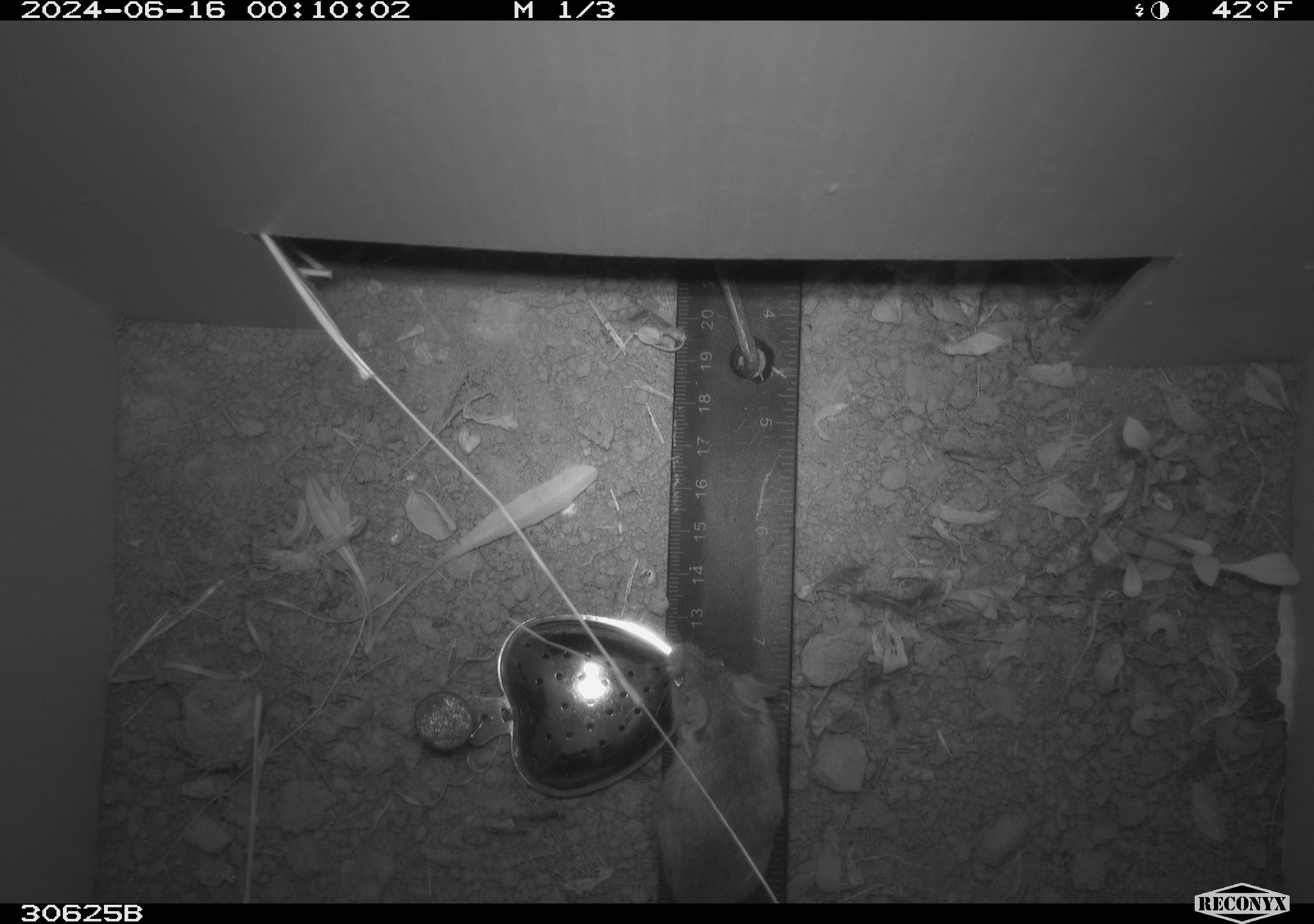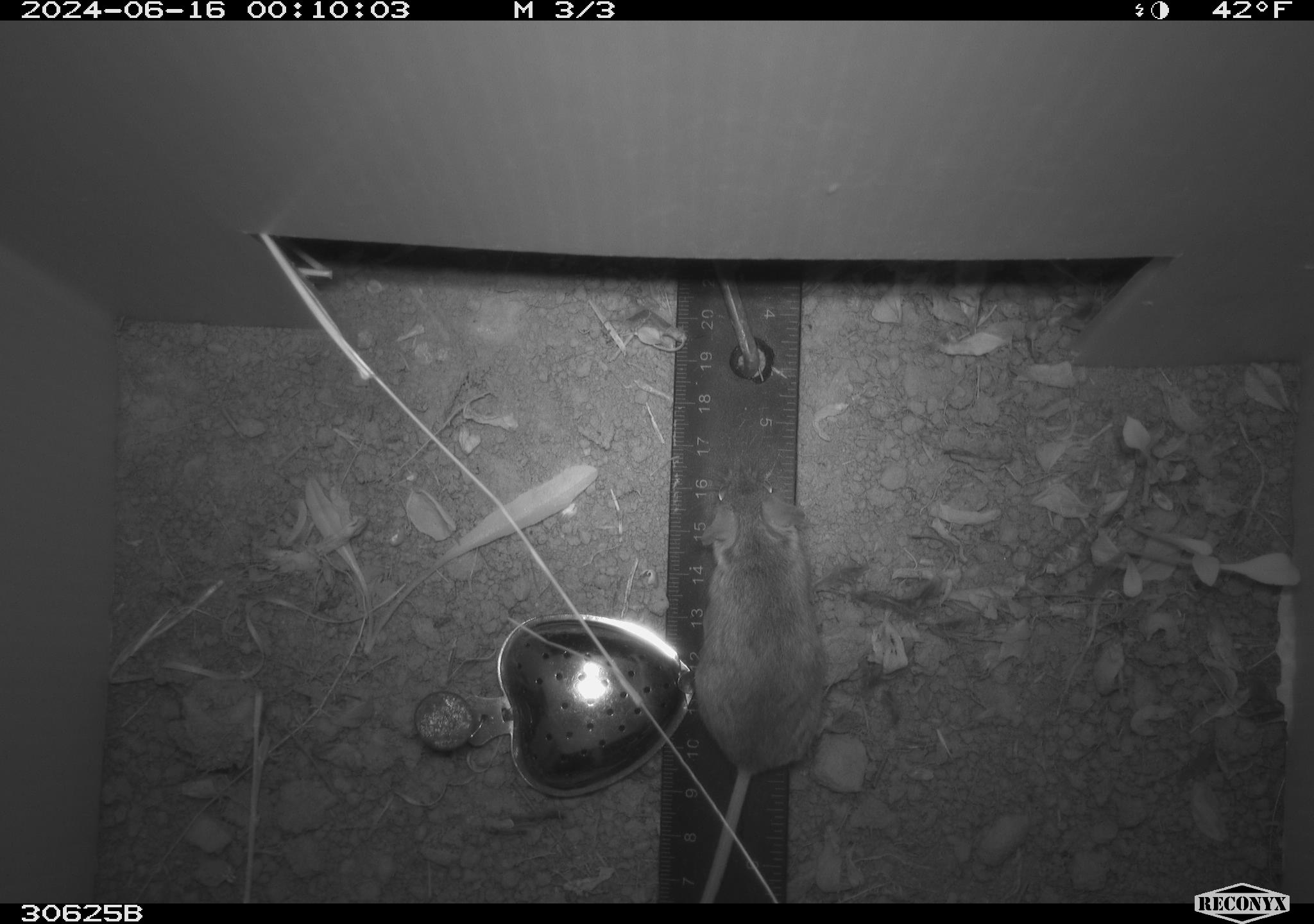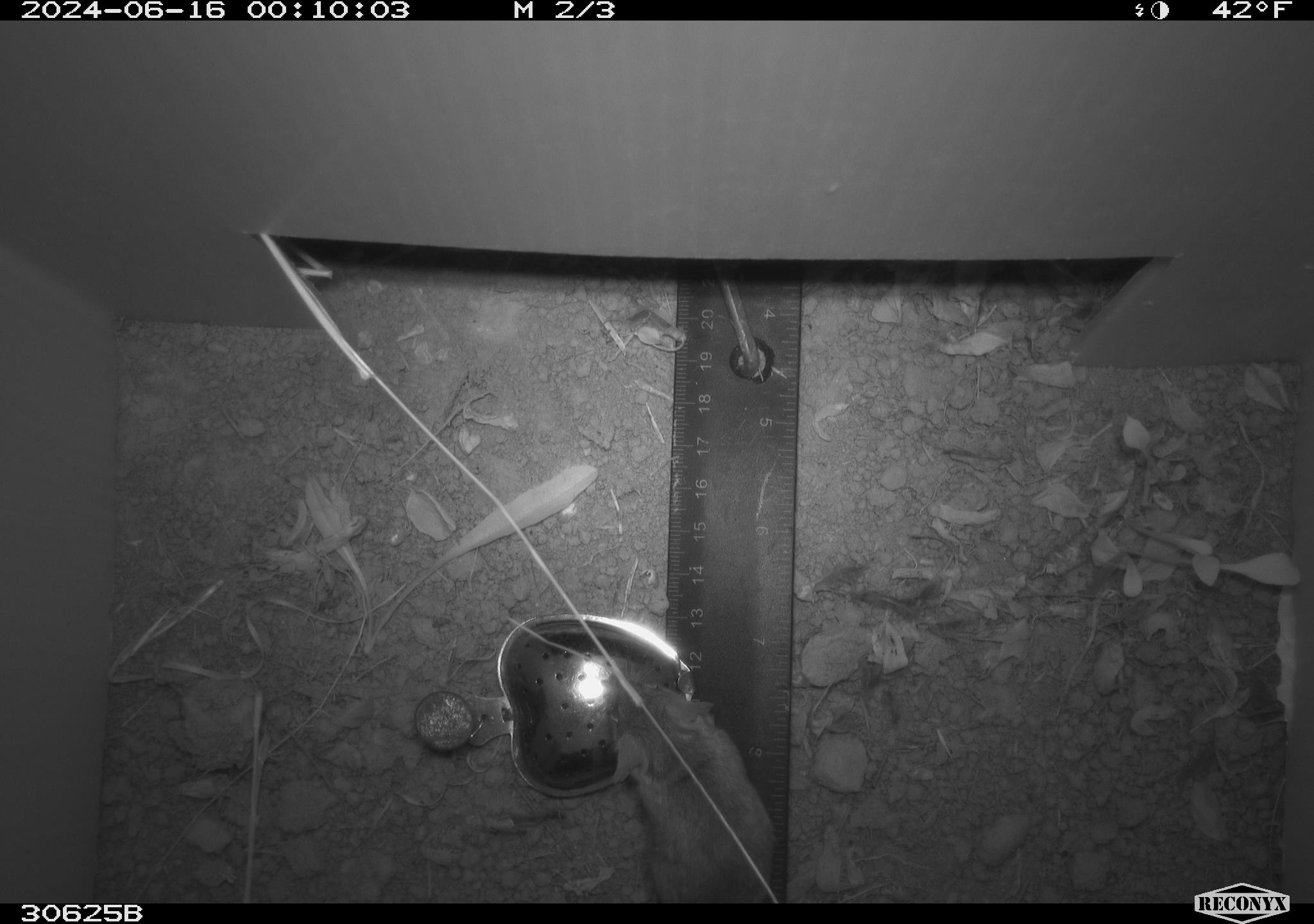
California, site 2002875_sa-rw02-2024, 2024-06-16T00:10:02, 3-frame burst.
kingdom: Animalia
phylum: Chordata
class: Mammalia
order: Rodentia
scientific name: Rodentia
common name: mouse species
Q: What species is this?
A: Mouse species (Rodentia).